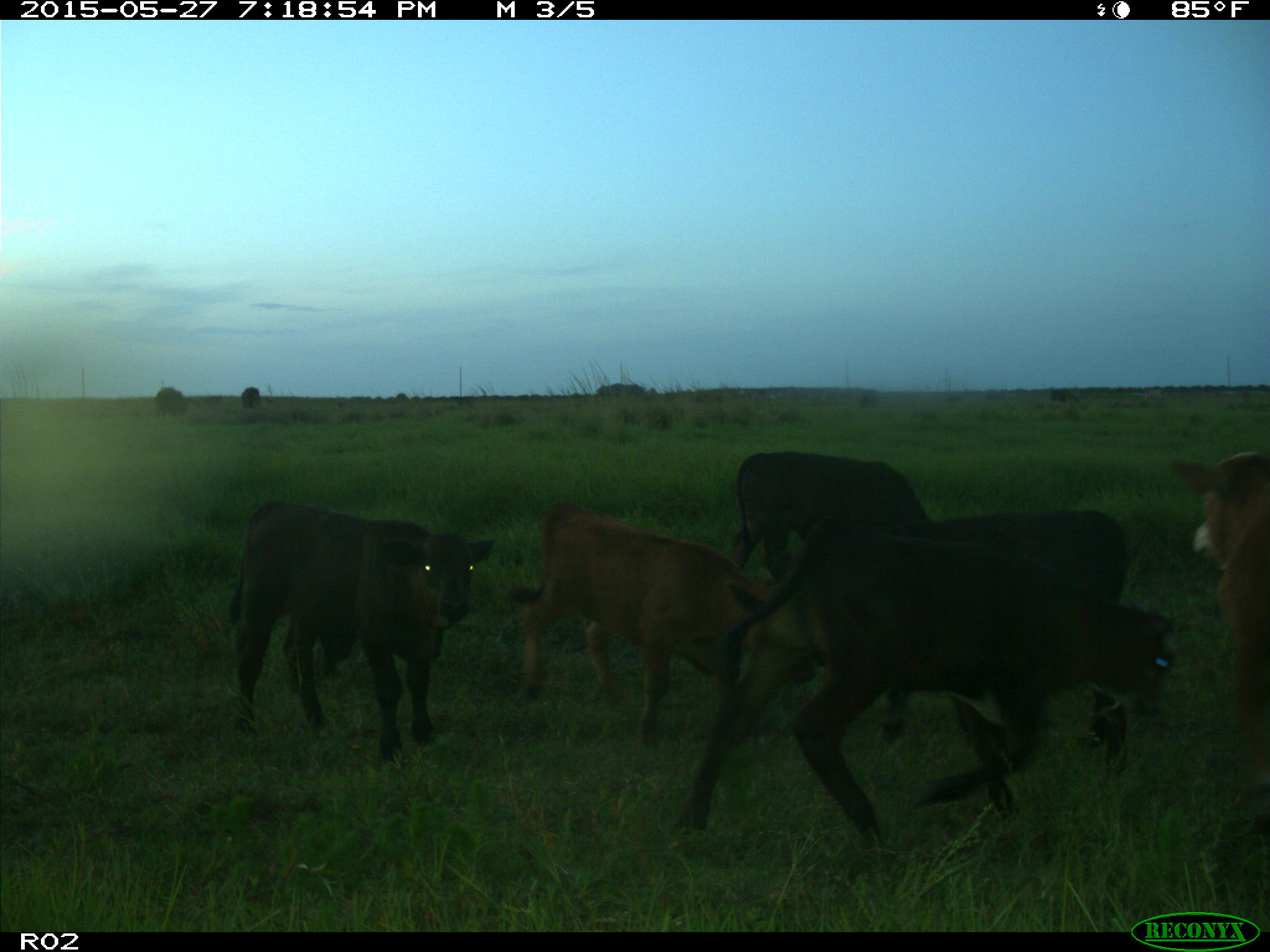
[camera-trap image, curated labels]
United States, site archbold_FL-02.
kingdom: Animalia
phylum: Chordata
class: Mammalia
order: Artiodactyla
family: Bovidae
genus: Bos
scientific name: Bos taurus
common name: domestic cow